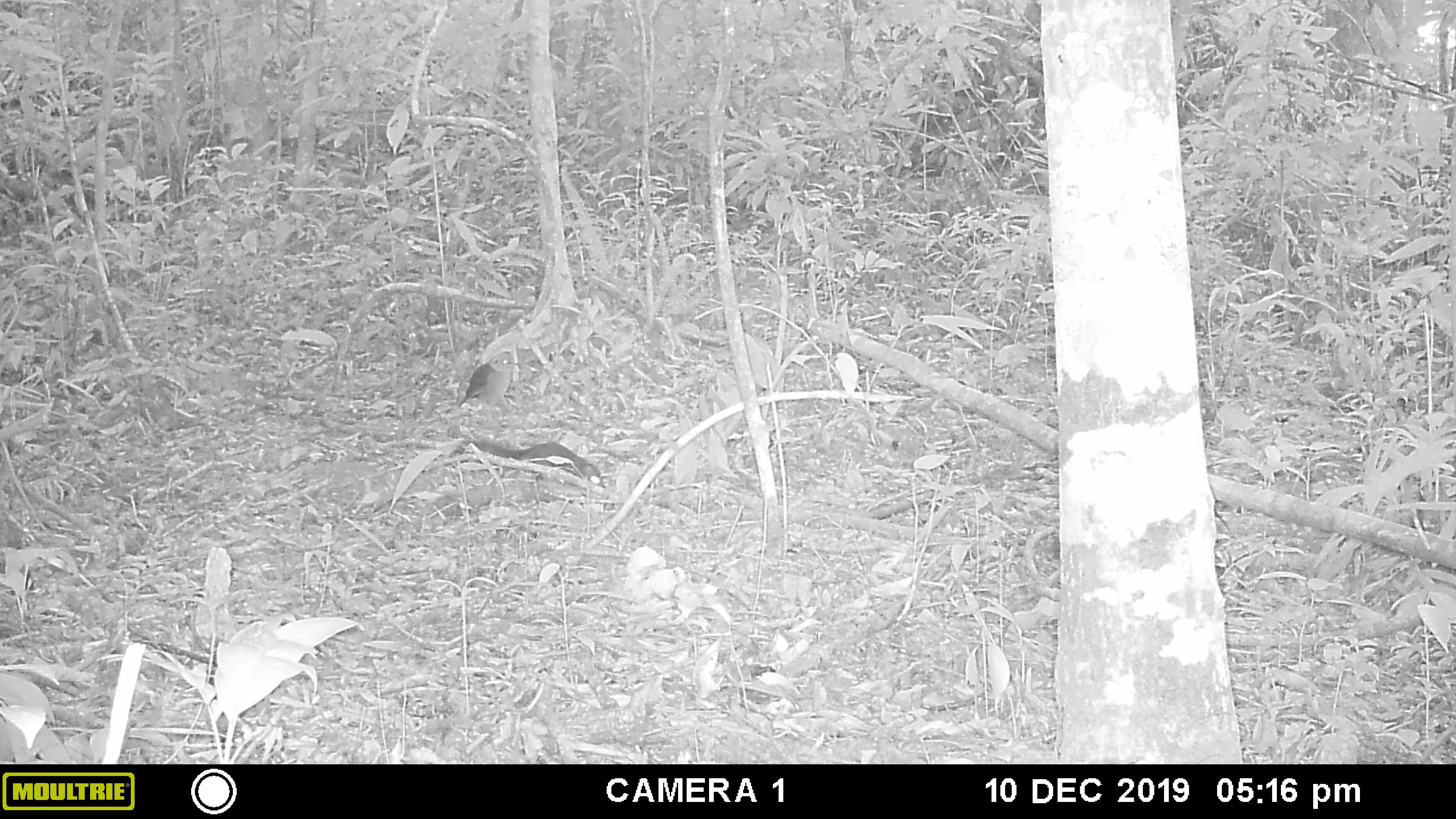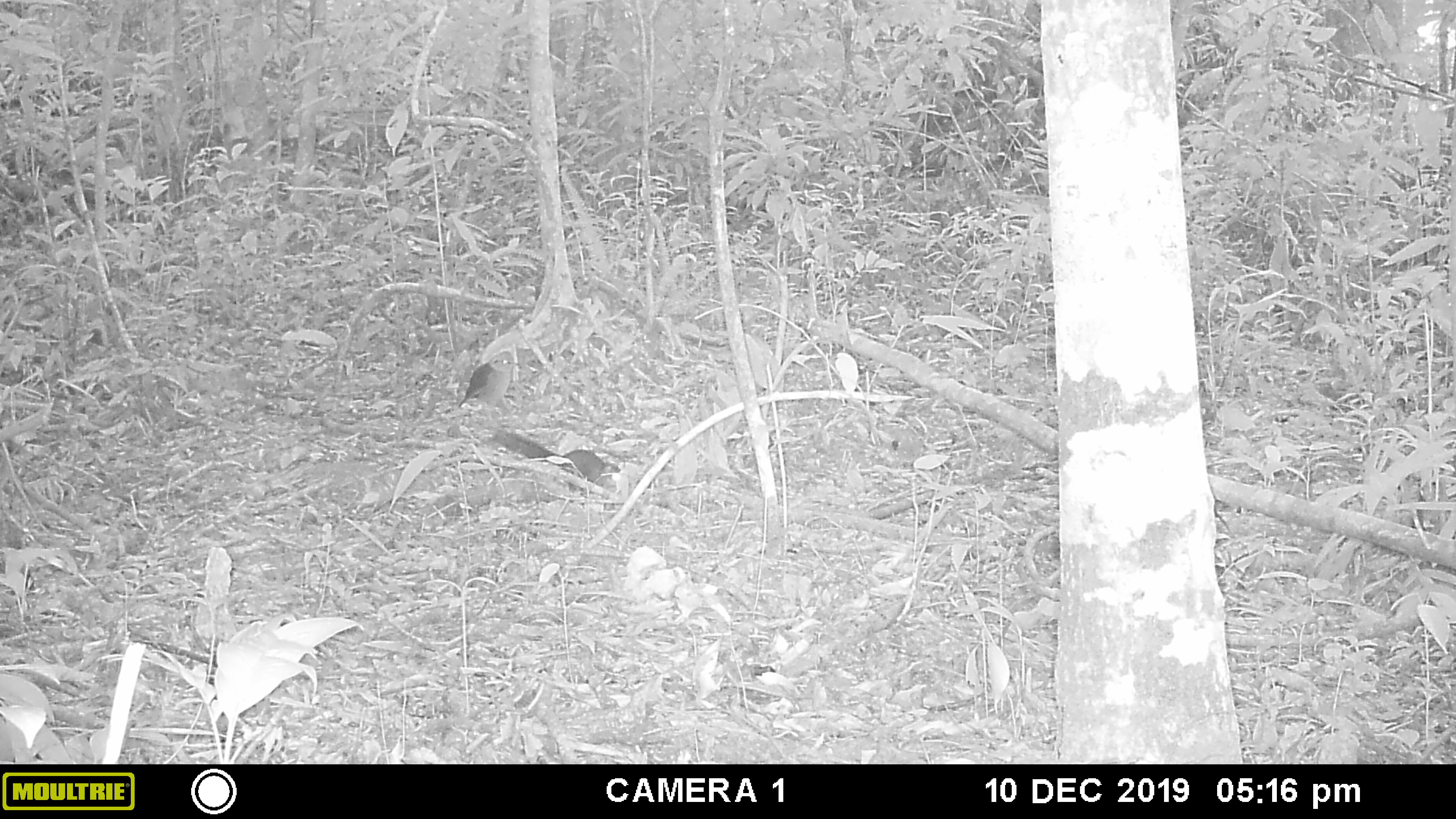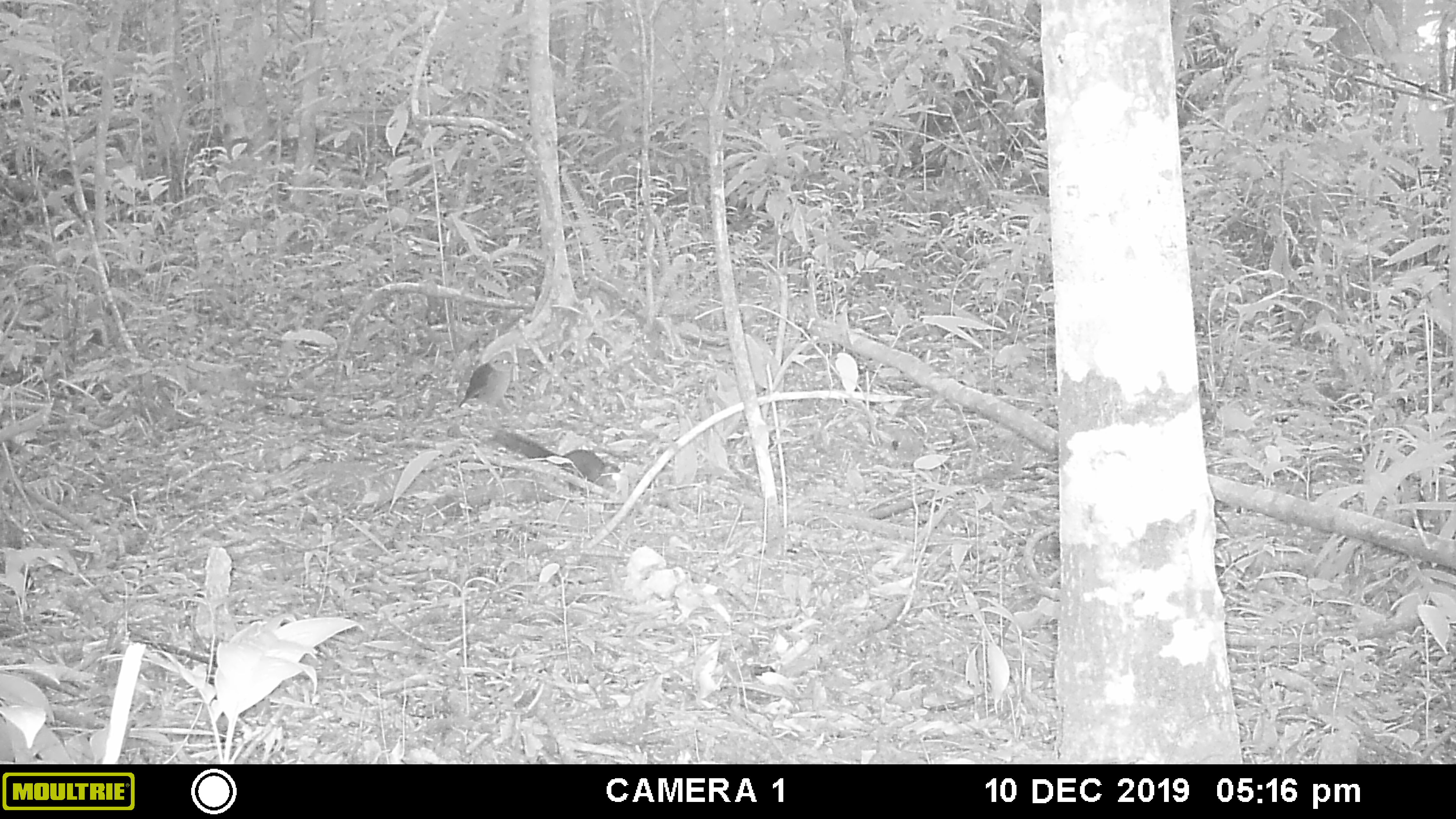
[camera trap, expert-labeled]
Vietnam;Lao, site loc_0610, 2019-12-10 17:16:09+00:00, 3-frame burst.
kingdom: Animalia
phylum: Chordata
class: Aves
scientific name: Aves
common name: bird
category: unidentified bird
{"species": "unidentified bird (bird) (Aves)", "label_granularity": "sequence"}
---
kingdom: Animalia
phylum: Chordata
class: Mammalia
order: Rodentia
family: Sciuridae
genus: Dremomys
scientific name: Dremomys rufigenis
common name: red-cheeked squirrel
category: red cheeked squirrel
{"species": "red cheeked squirrel (red-cheeked squirrel) (Dremomys rufigenis)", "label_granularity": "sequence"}